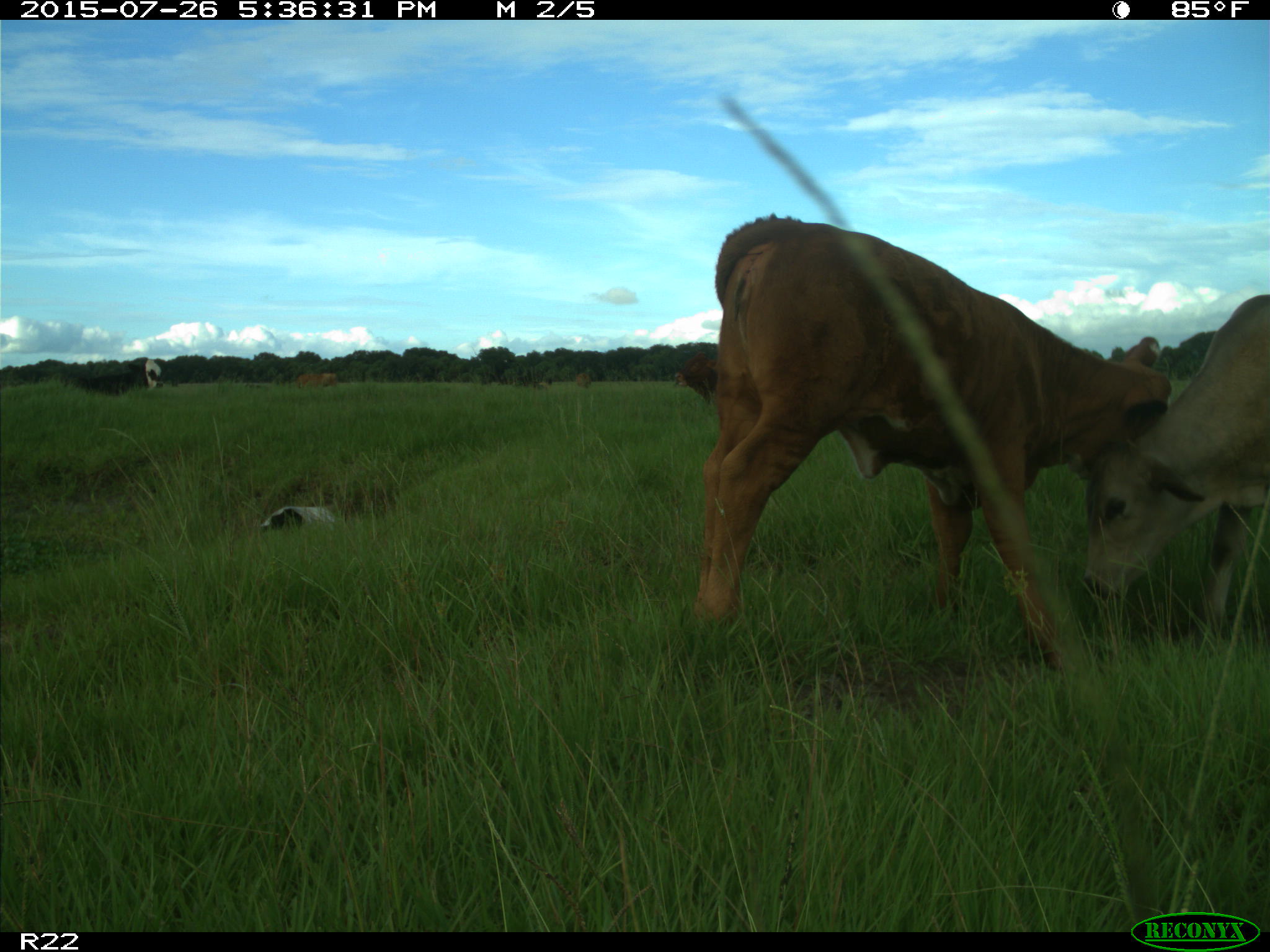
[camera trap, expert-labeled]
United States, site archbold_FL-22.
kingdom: Animalia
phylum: Chordata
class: Mammalia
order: Artiodactyla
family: Bovidae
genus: Bos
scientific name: Bos taurus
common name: domestic cow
Bos taurus (domestic cow).